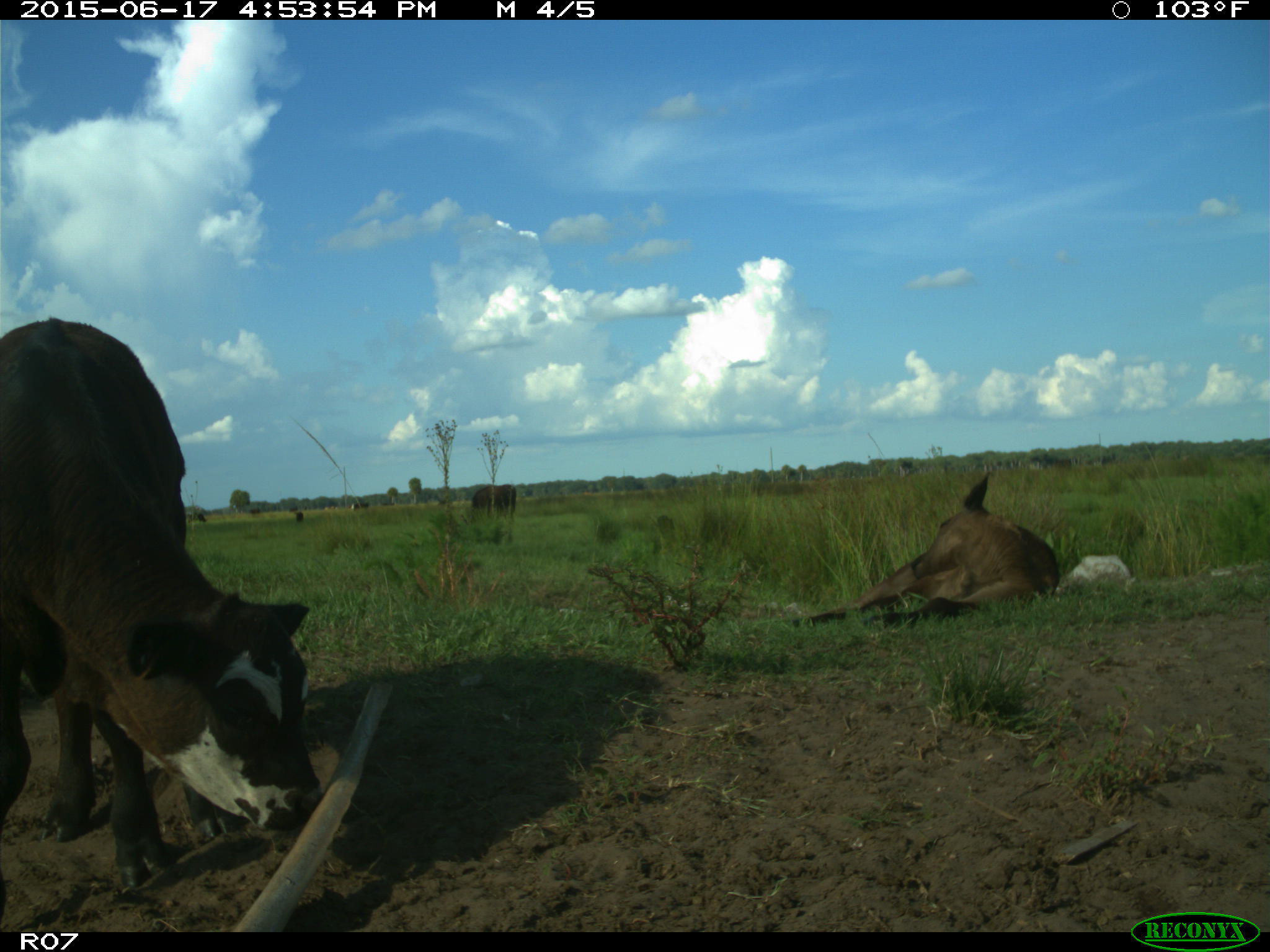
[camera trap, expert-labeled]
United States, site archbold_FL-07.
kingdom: Animalia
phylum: Chordata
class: Mammalia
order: Artiodactyla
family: Bovidae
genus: Bos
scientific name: Bos taurus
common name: domestic cow